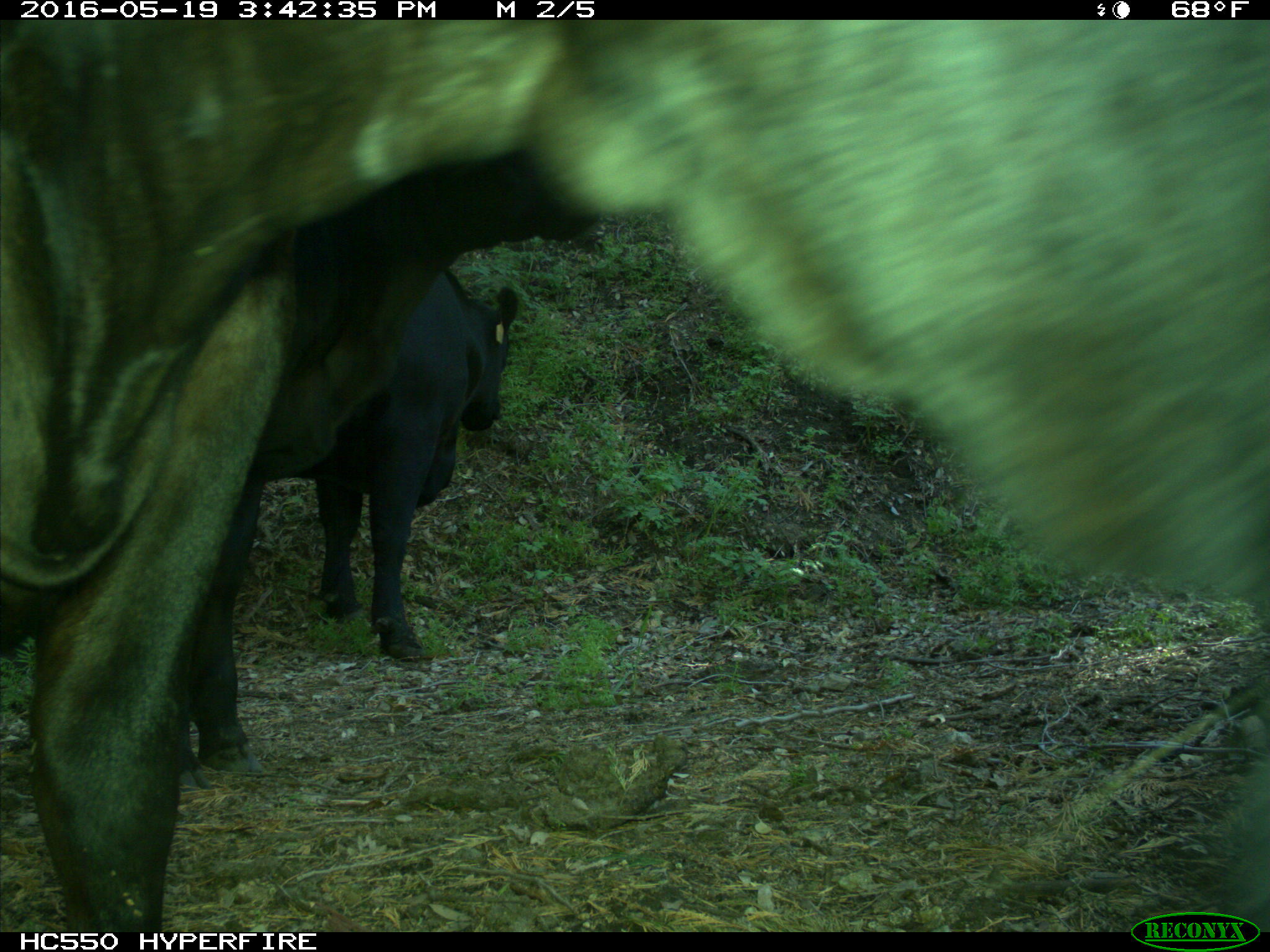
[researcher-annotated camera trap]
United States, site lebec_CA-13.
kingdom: Animalia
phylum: Chordata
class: Mammalia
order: Artiodactyla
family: Bovidae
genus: Bos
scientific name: Bos taurus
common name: domestic cow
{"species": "Bos taurus (domestic cow)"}